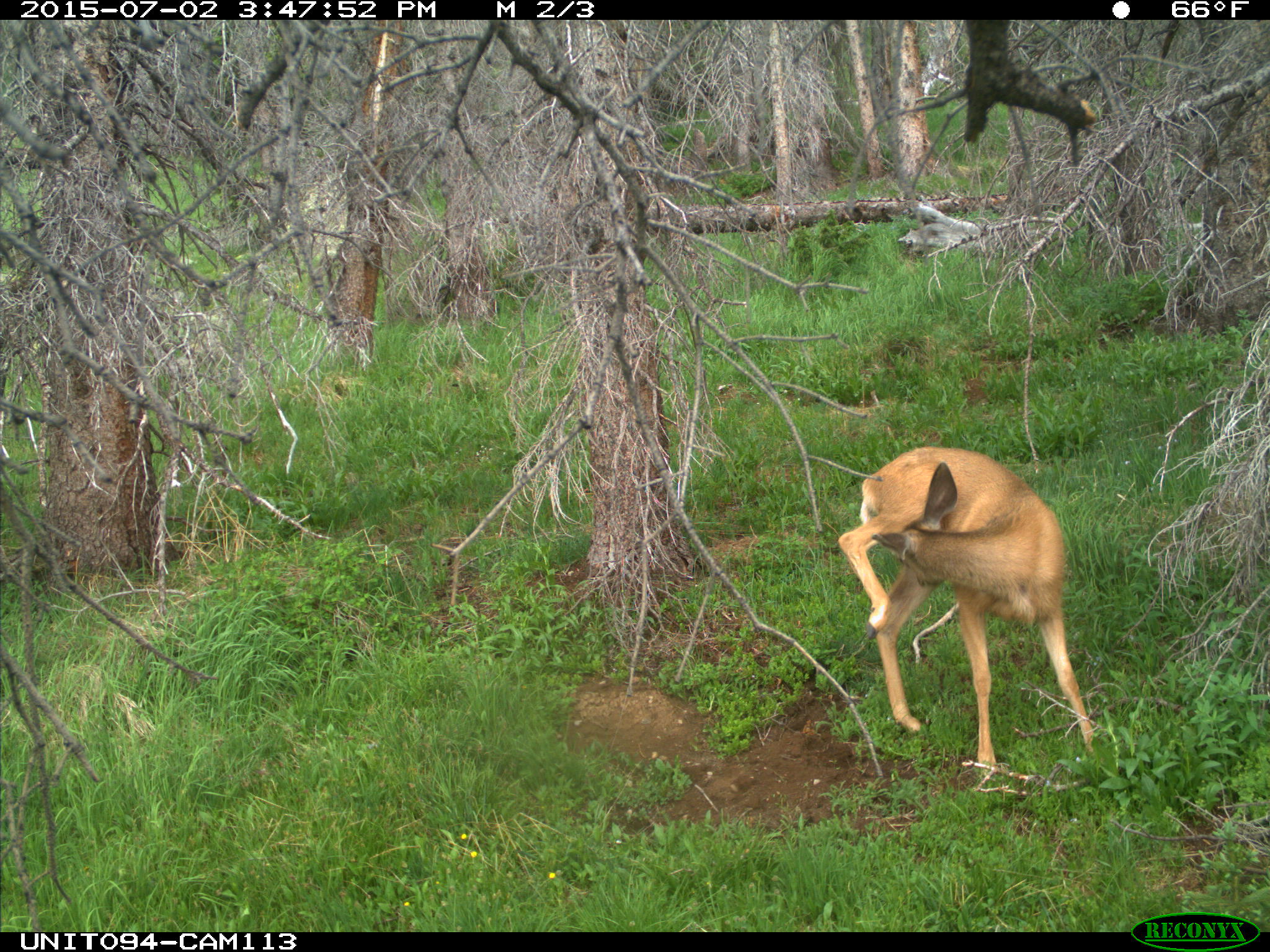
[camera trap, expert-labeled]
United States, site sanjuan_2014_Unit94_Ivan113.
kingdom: Animalia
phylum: Chordata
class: Mammalia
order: Artiodactyla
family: Cervidae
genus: Odocoileus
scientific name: Odocoileus hemionus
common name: mule deer